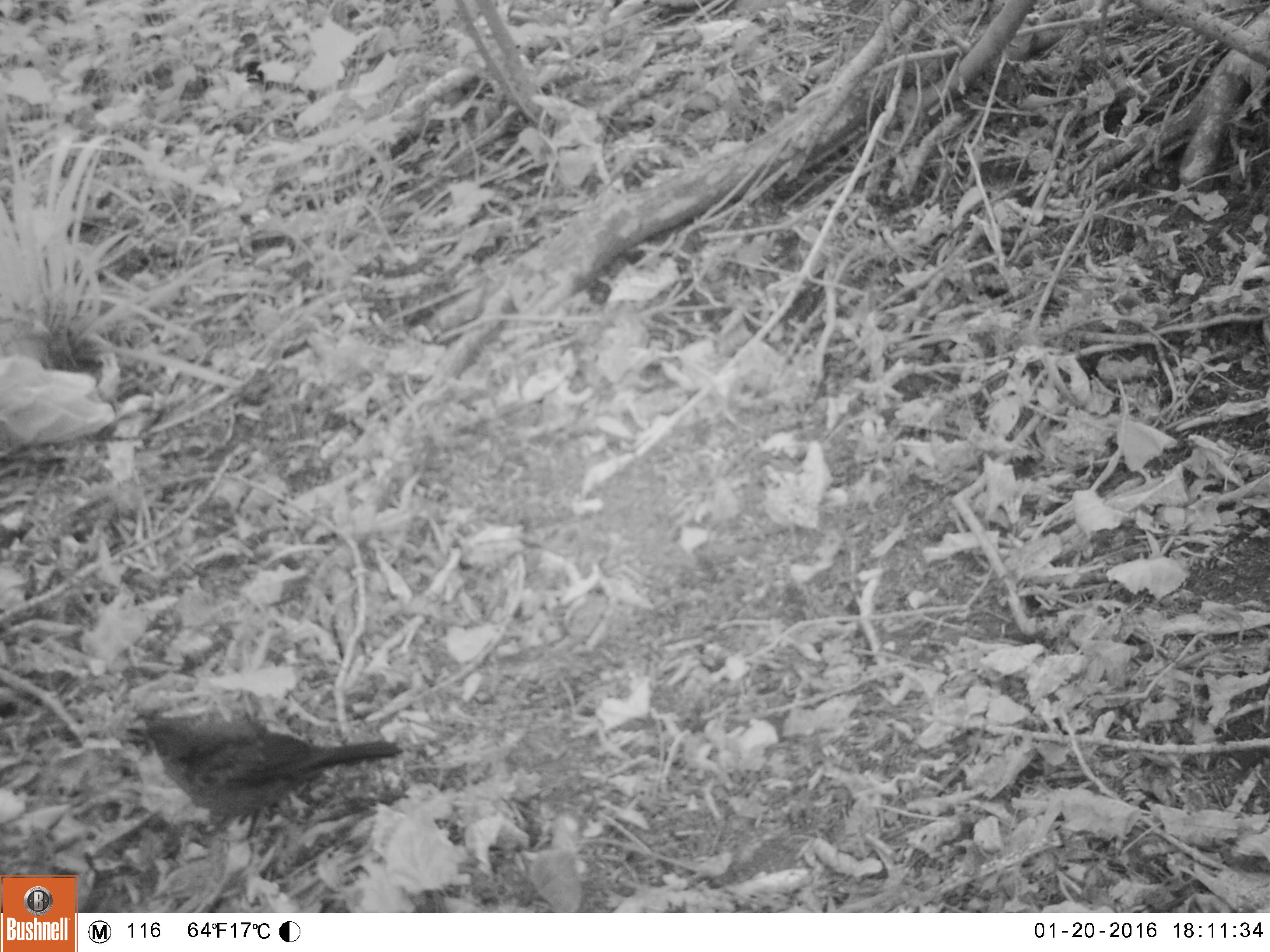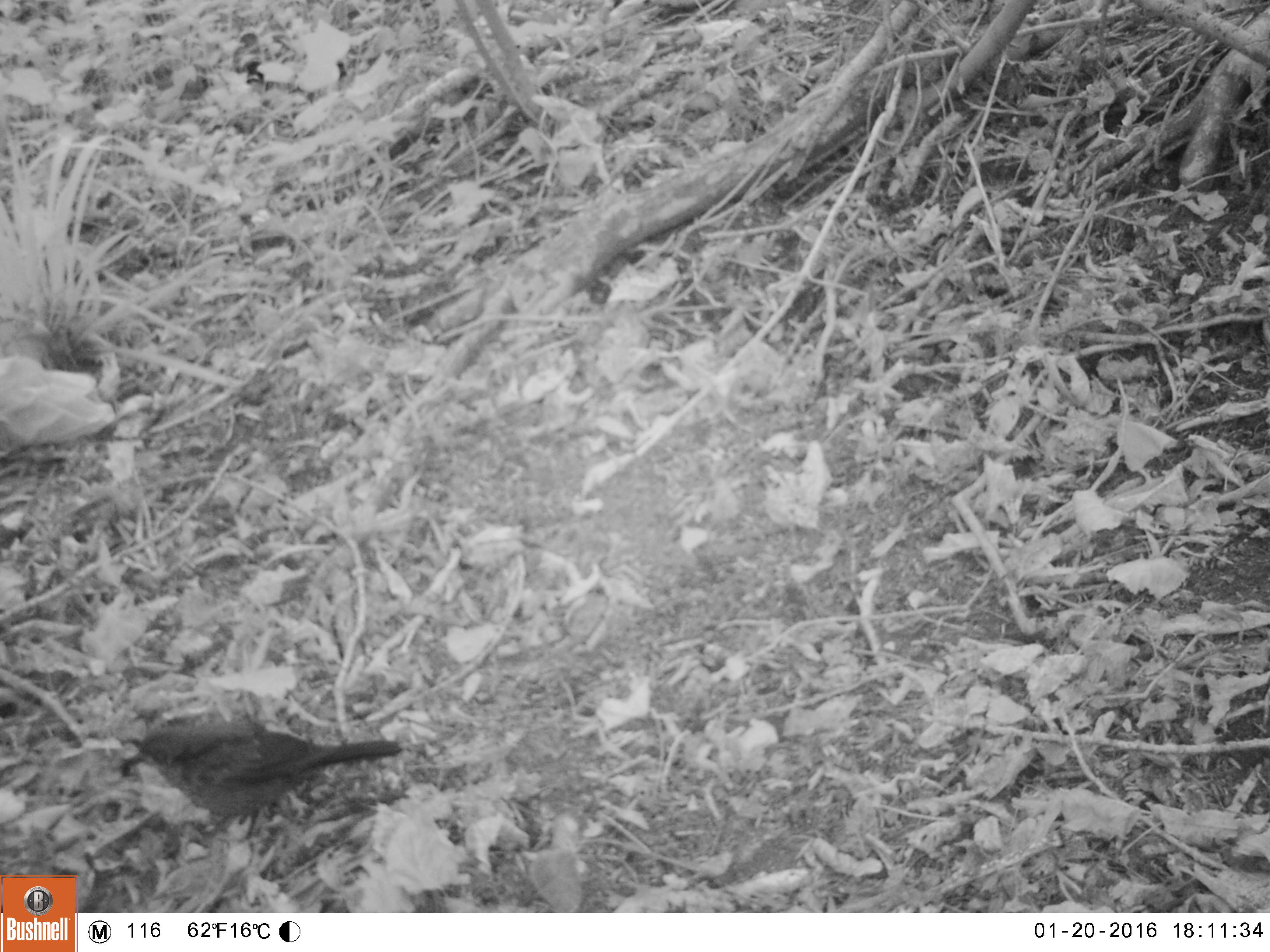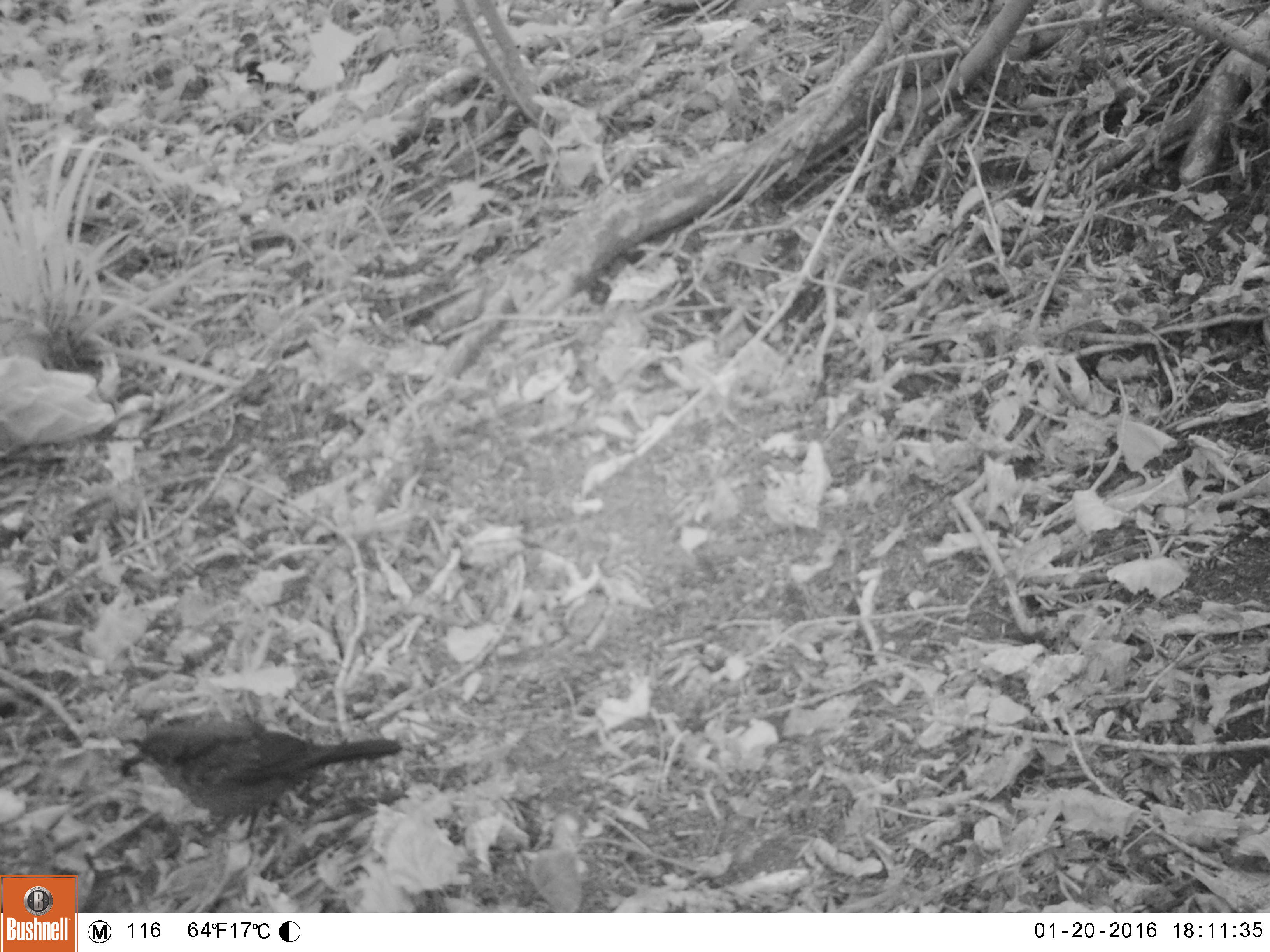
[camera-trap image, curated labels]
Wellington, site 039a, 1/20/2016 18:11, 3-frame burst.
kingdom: Animalia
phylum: Chordata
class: Aves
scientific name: Aves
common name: bird